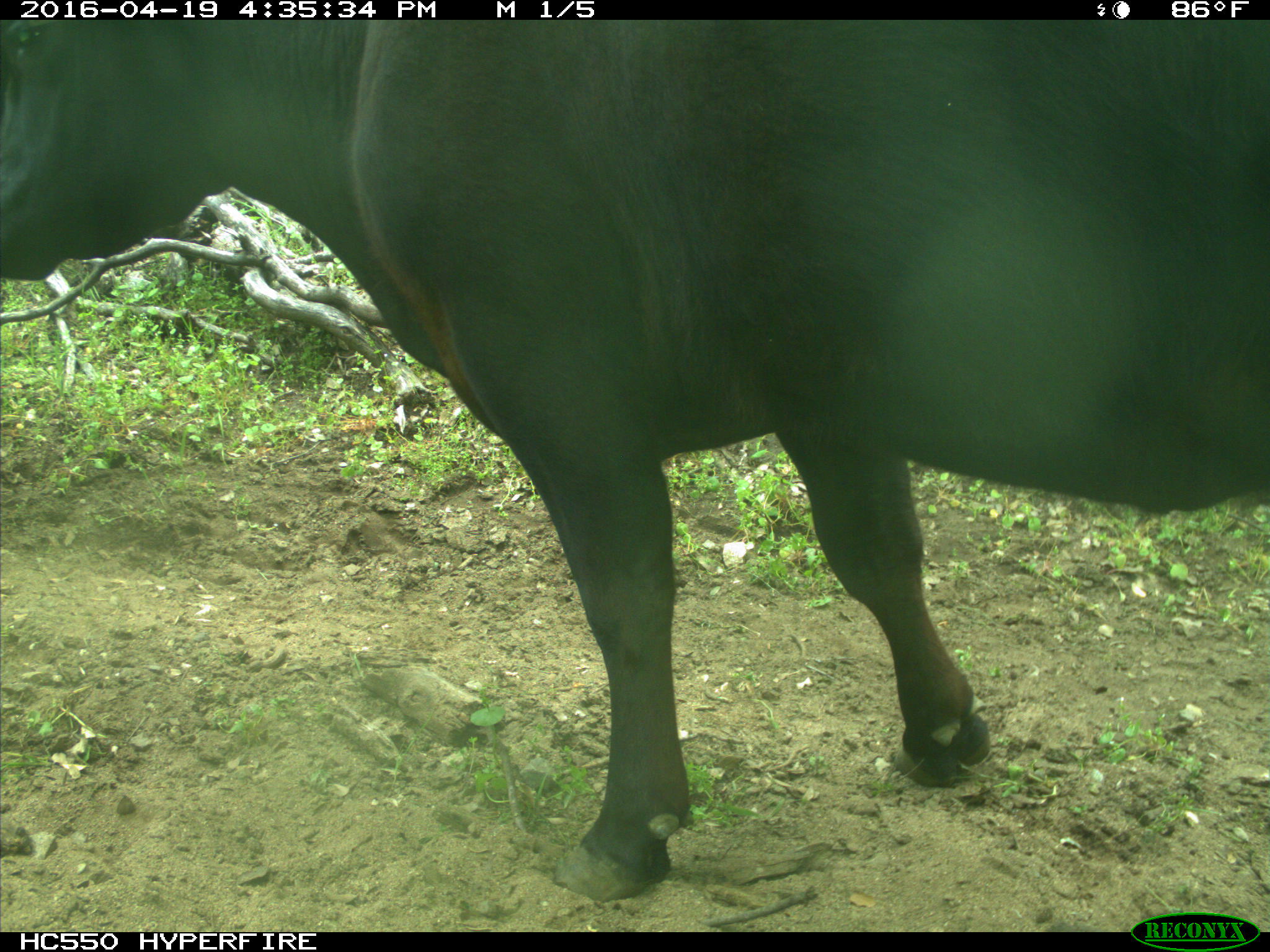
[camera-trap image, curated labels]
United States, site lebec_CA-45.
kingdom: Animalia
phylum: Chordata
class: Mammalia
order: Artiodactyla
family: Bovidae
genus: Bos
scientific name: Bos taurus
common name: domestic cow